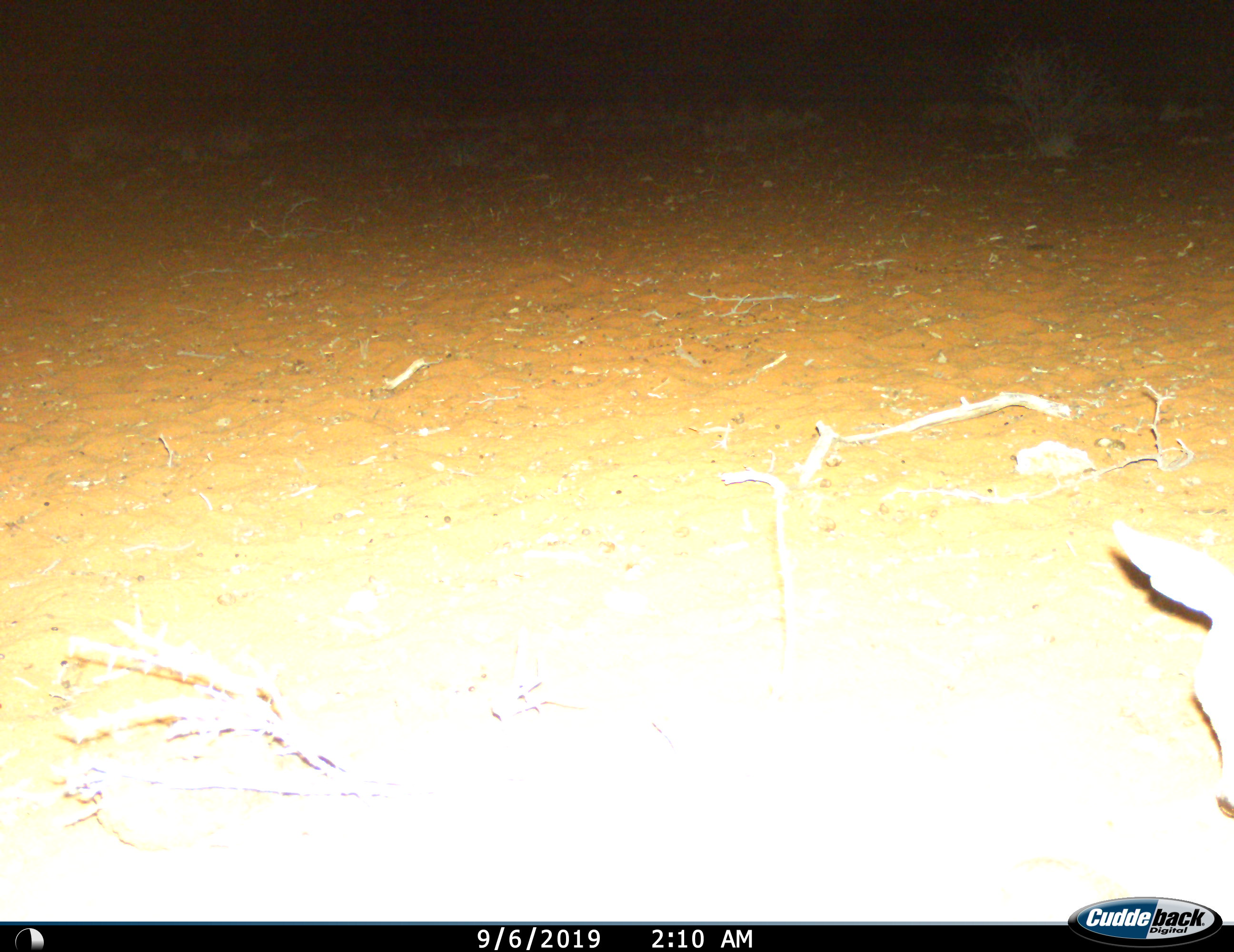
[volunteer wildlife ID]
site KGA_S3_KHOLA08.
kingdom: Animalia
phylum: Chordata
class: Mammalia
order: Artiodactyla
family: Bovidae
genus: Raphicerus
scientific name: Raphicerus campestris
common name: steenbok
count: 1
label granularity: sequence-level